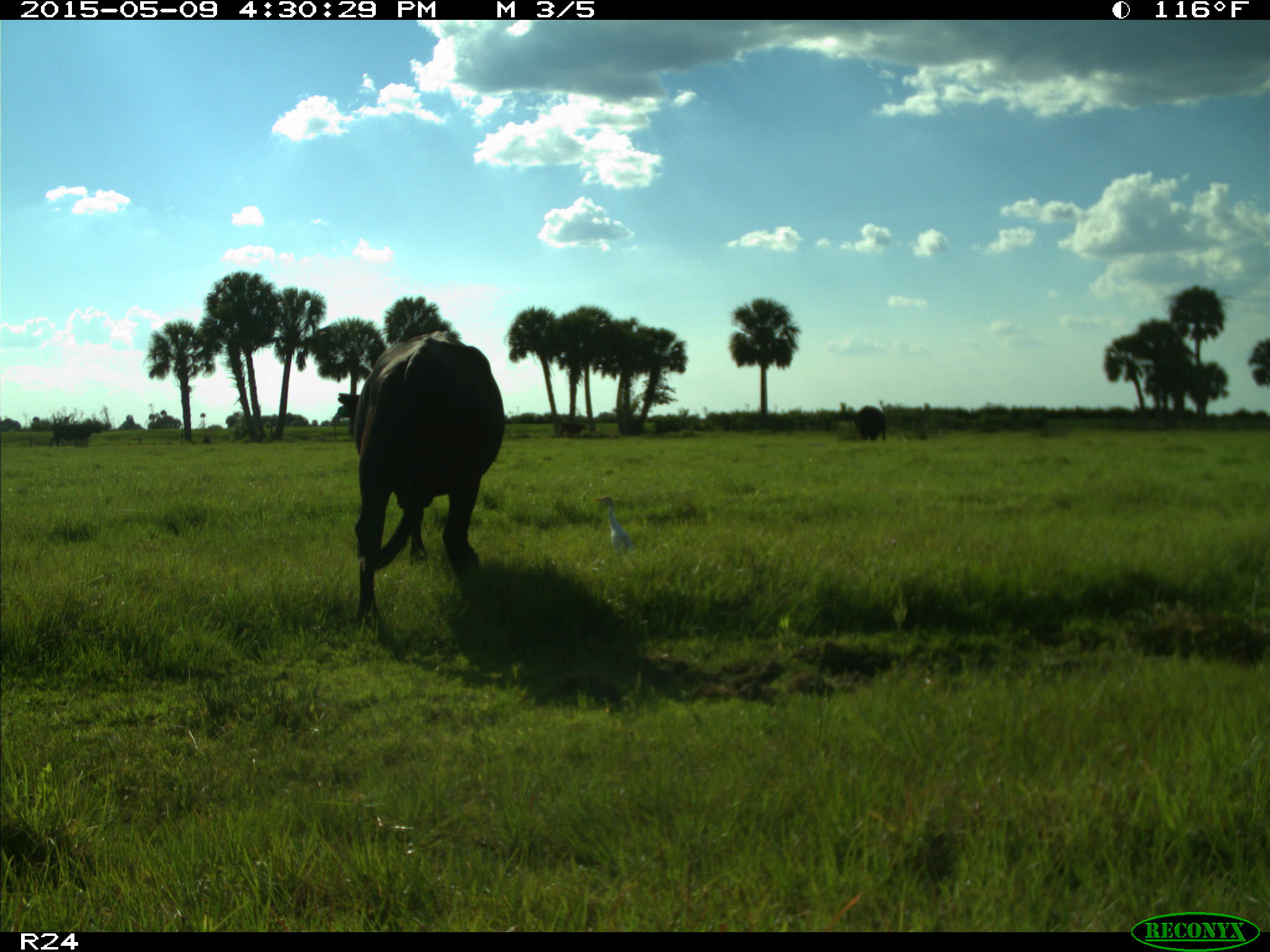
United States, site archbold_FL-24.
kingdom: Animalia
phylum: Chordata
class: Mammalia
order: Artiodactyla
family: Bovidae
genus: Bos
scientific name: Bos taurus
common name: domestic cow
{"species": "Bos taurus (domestic cow)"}